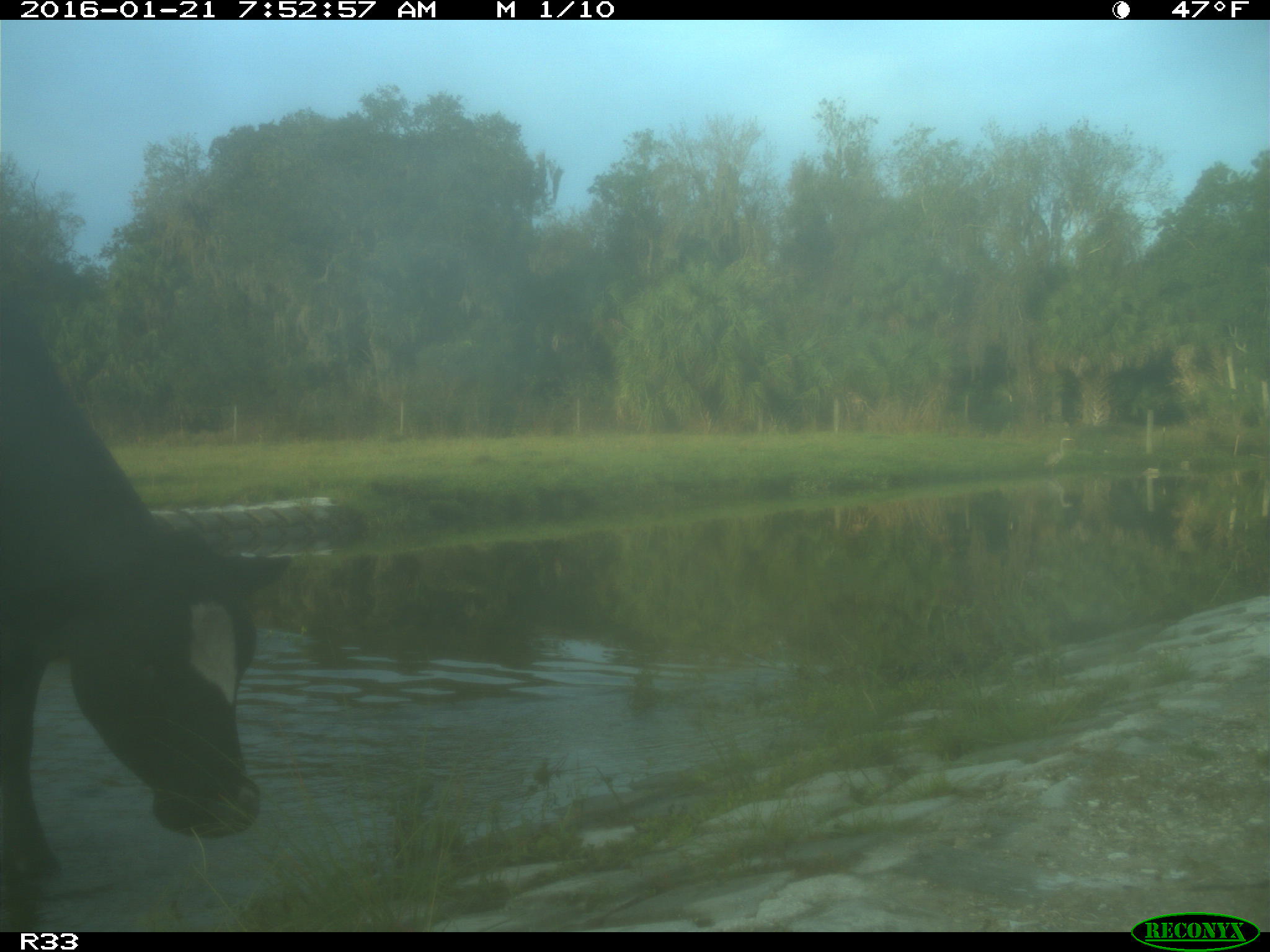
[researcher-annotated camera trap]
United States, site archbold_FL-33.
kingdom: Animalia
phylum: Chordata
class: Mammalia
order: Artiodactyla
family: Bovidae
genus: Bos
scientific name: Bos taurus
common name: domestic cow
Bos taurus (domestic cow).